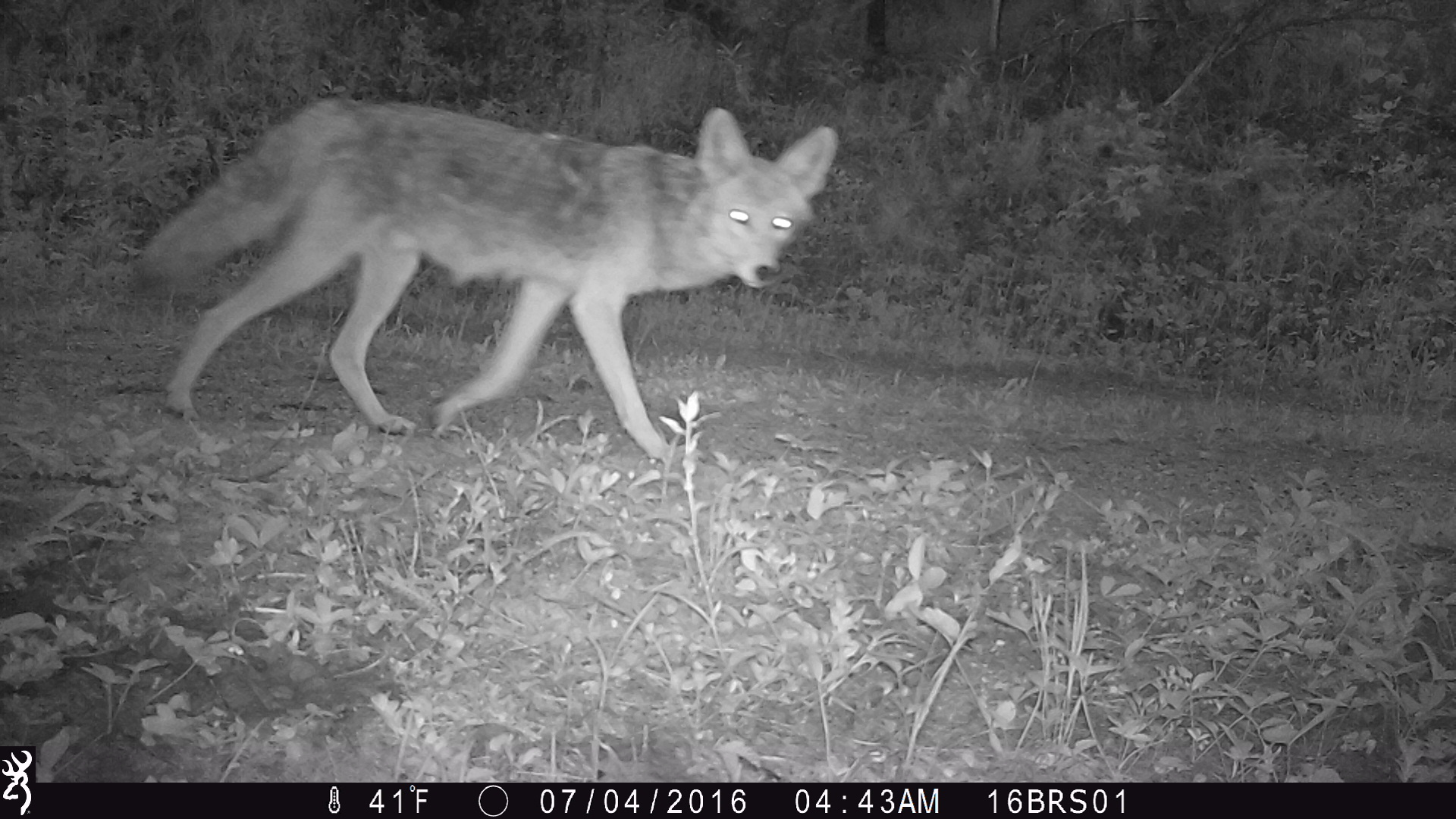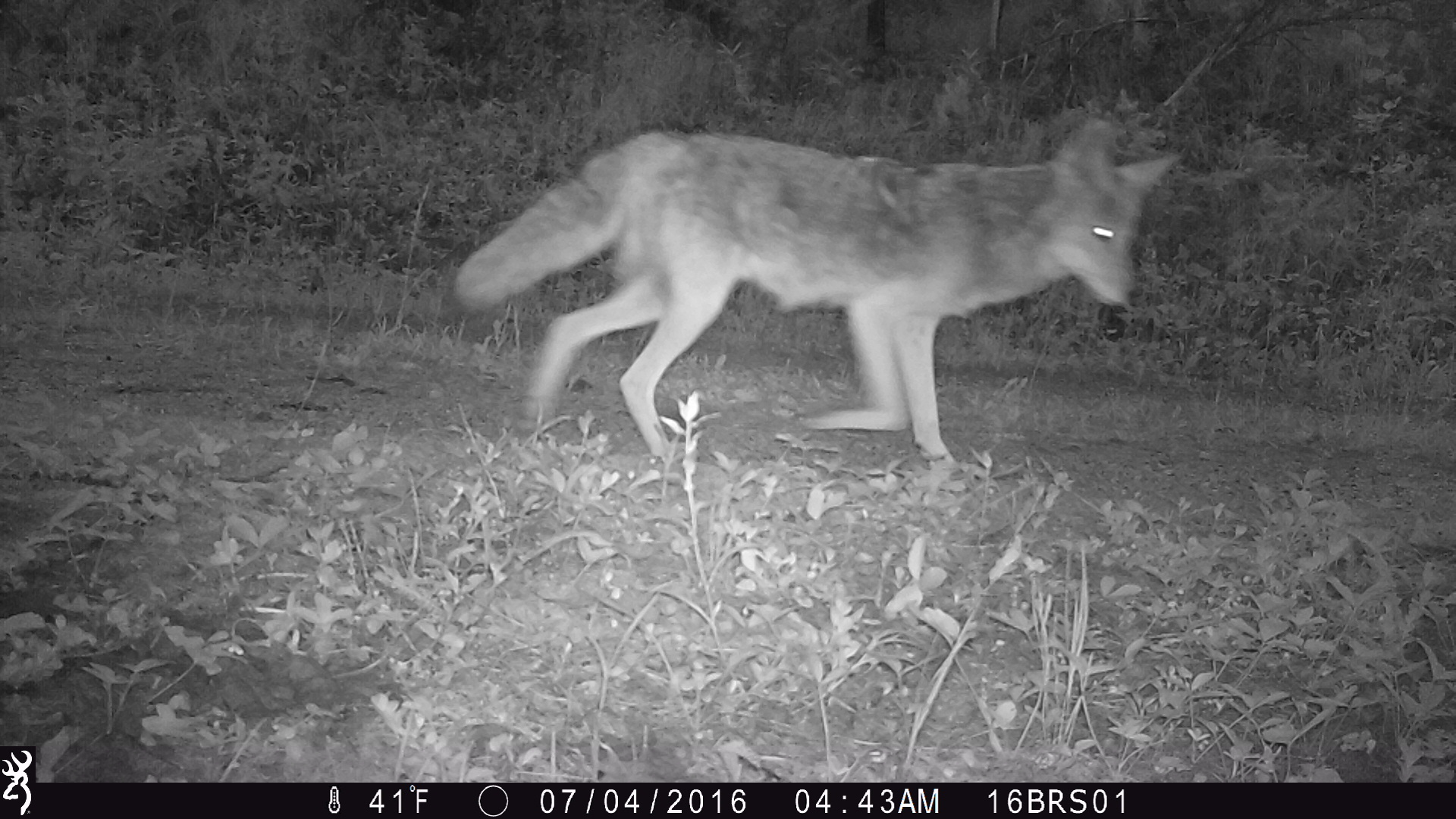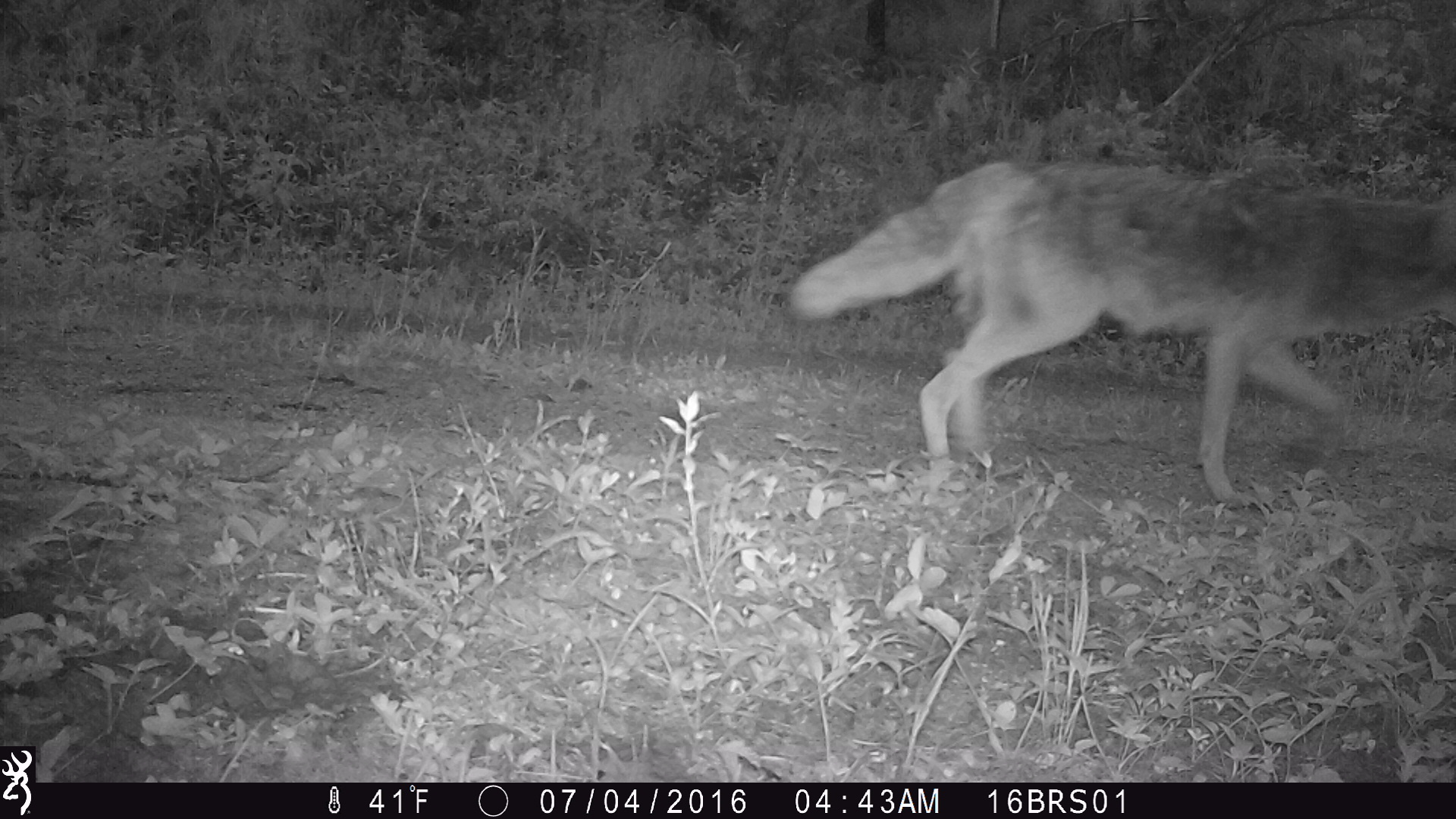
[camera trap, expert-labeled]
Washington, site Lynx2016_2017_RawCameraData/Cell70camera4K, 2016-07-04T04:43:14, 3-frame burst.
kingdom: Animalia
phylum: Chordata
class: Mammalia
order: Carnivora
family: Canidae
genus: Canis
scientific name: Canis latrans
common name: coyote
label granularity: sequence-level